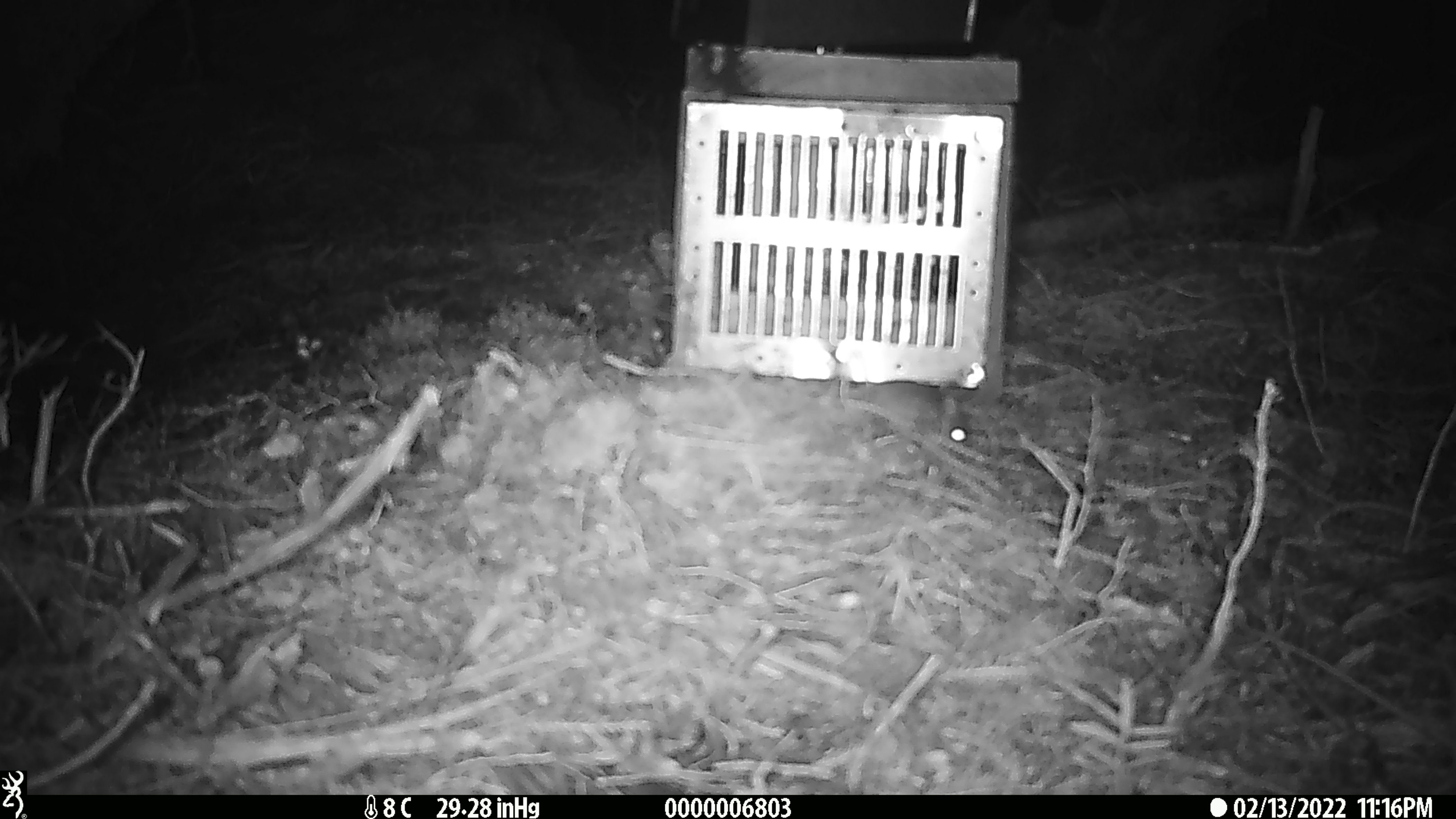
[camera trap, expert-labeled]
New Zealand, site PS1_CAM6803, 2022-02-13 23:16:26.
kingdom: Animalia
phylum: Chordata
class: Mammalia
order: Rodentia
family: Muridae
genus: Mus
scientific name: Mus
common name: mouse